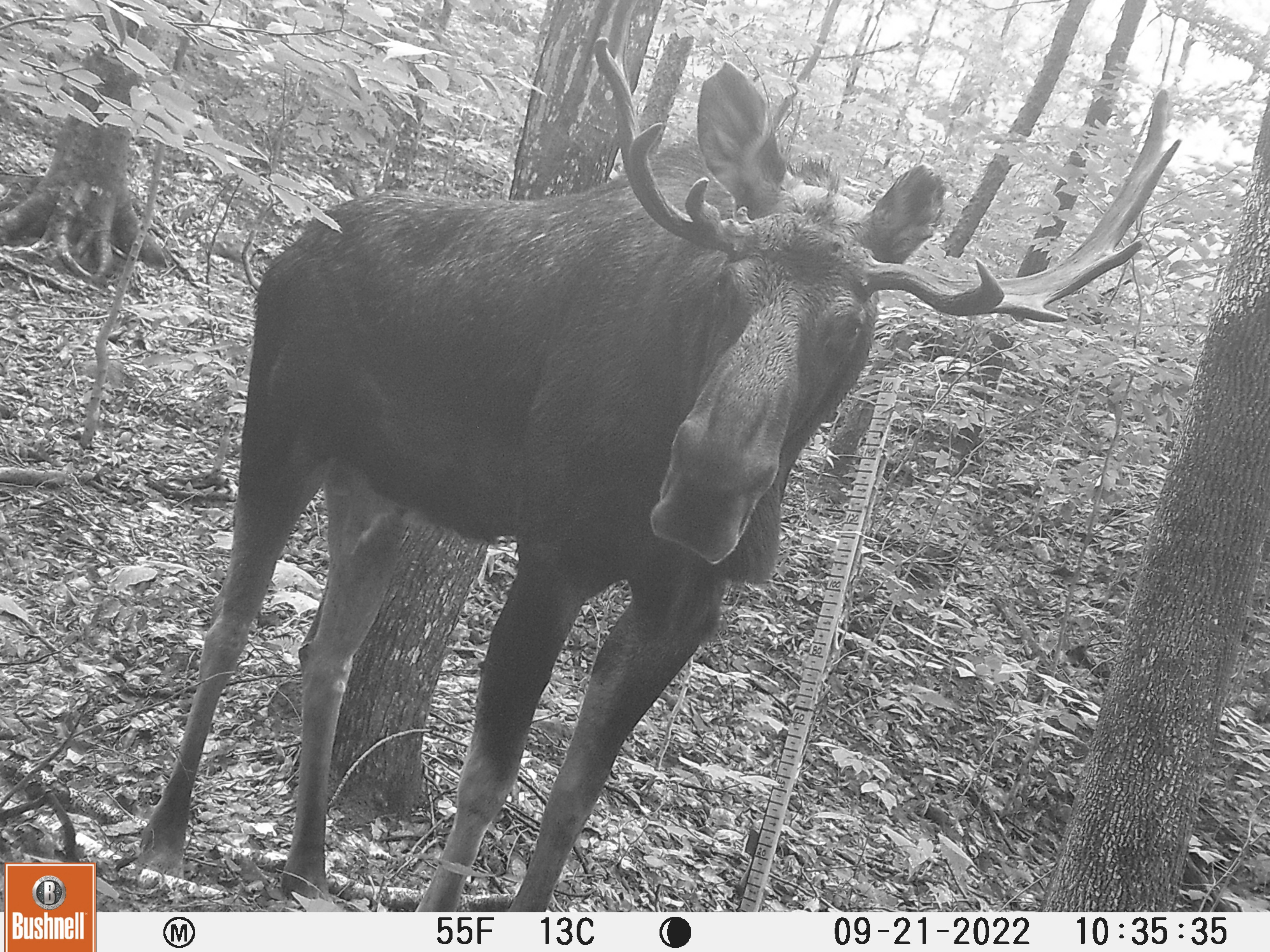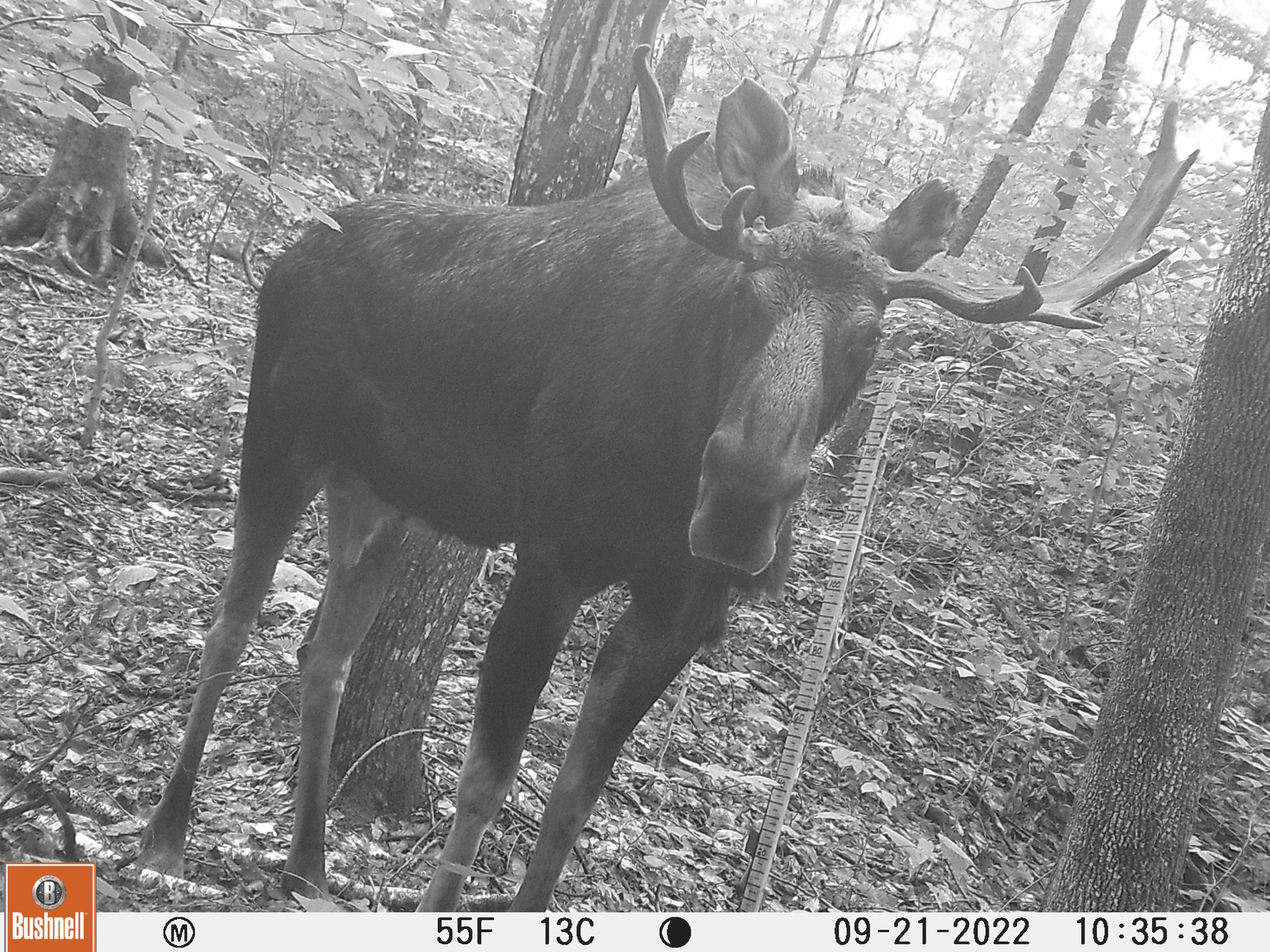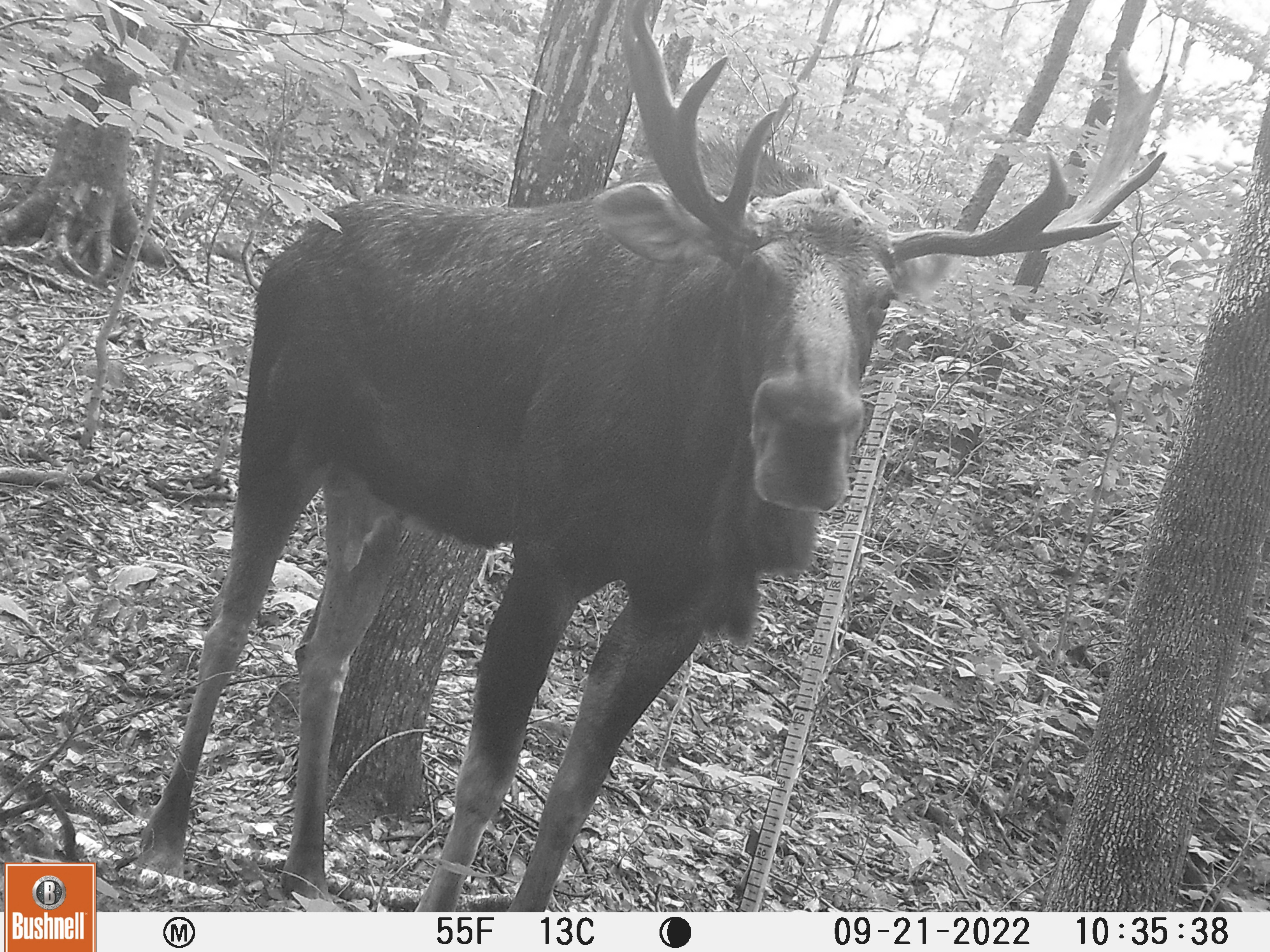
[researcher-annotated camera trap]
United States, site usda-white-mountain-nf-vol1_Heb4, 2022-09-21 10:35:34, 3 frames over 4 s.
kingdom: Animalia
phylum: Chordata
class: Mammalia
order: Artiodactyla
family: Cervidae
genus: Alces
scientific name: Alces alces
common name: moose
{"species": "moose (Alces alces)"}